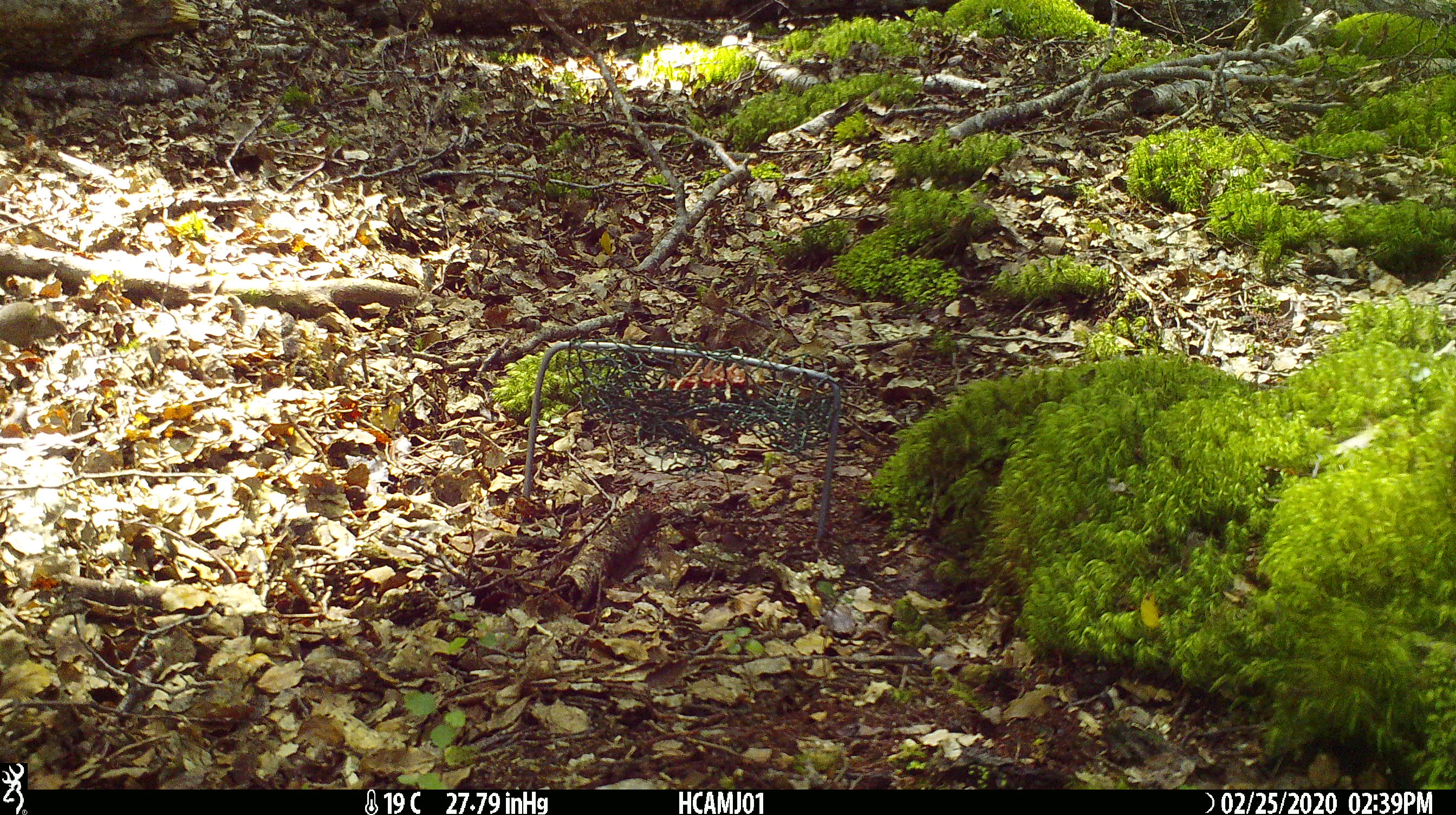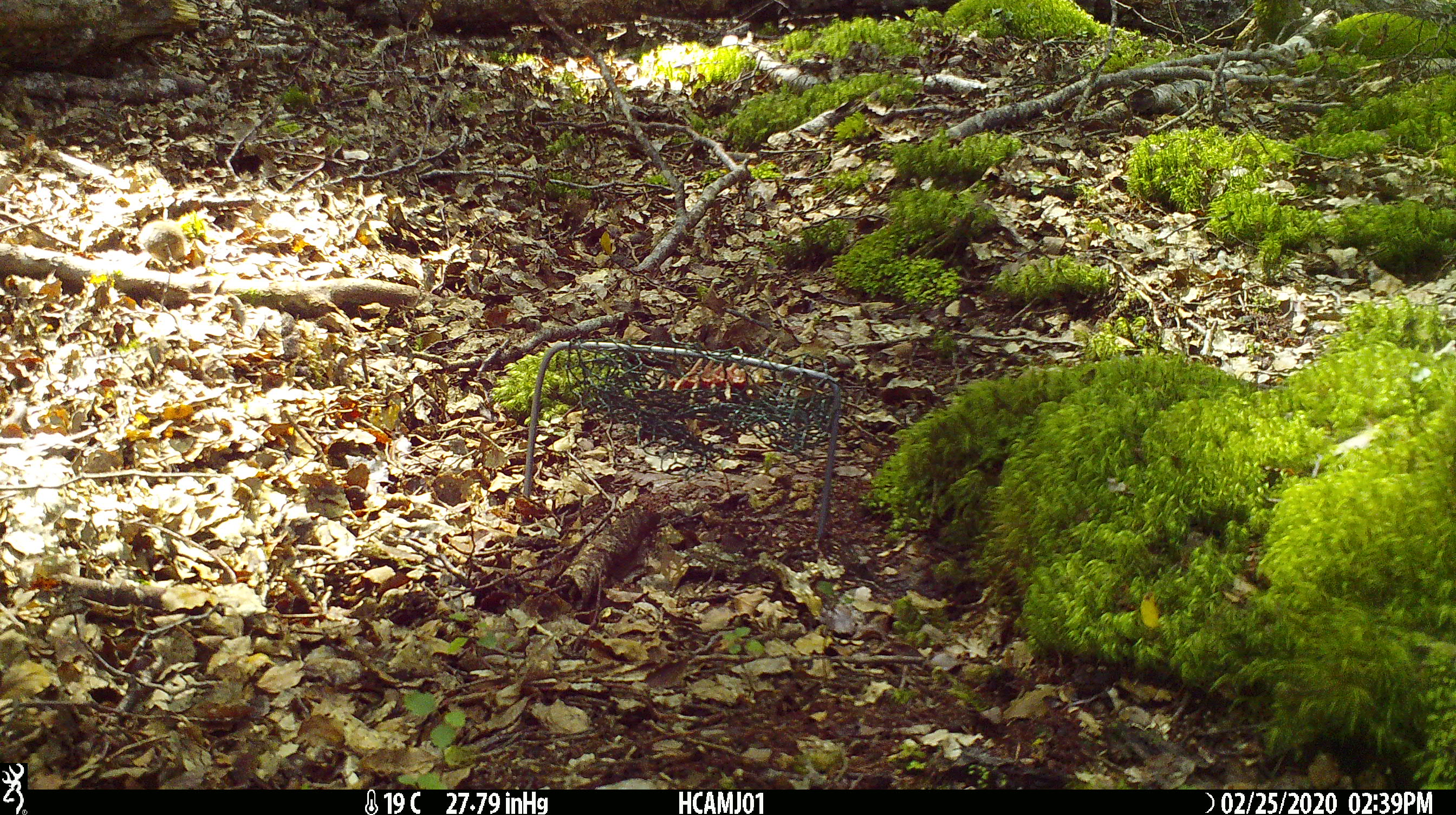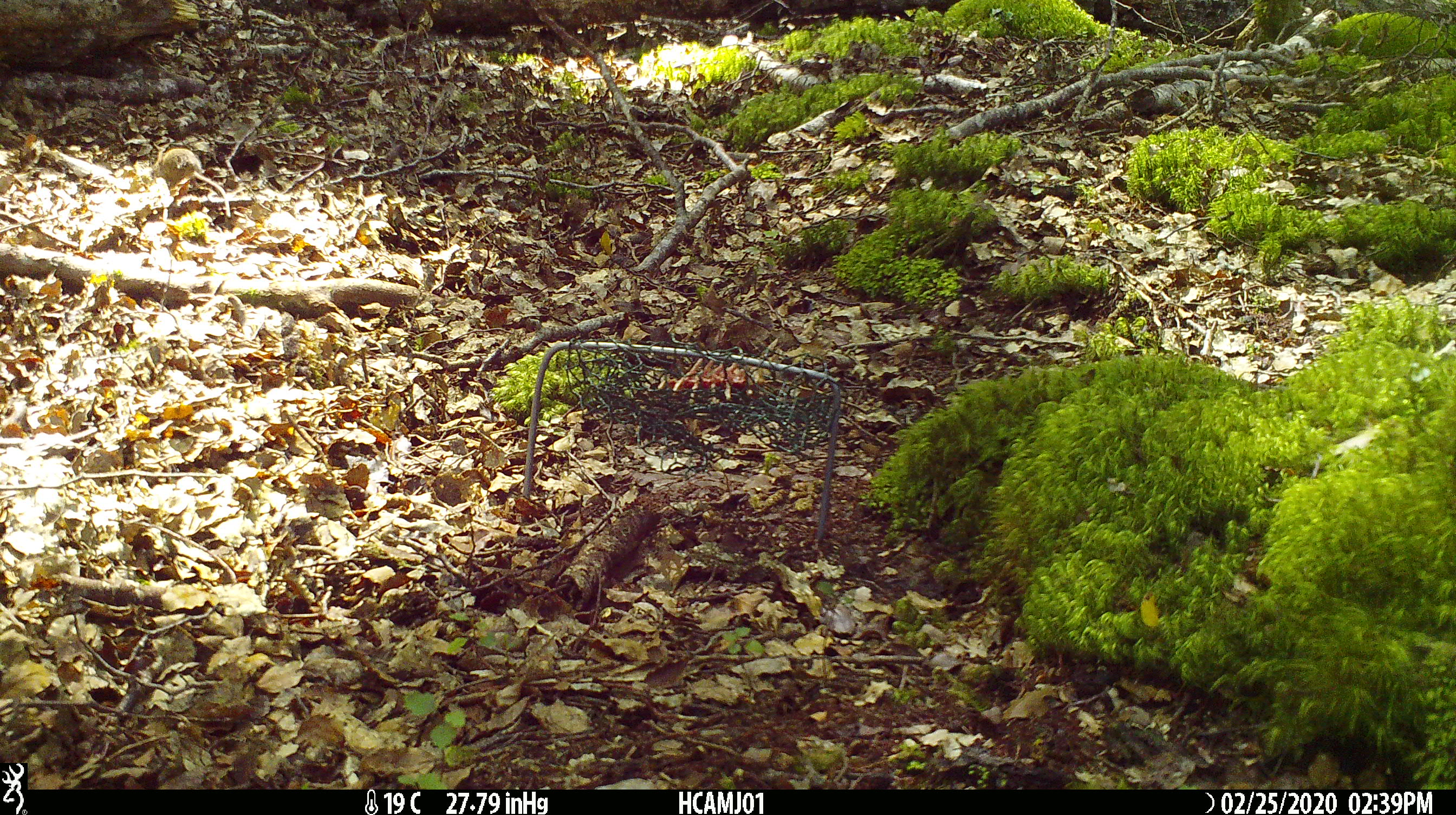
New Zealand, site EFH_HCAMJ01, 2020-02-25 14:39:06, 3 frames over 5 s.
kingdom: Animalia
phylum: Chordata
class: Mammalia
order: Rodentia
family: Muridae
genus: Mus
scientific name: Mus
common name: mouse